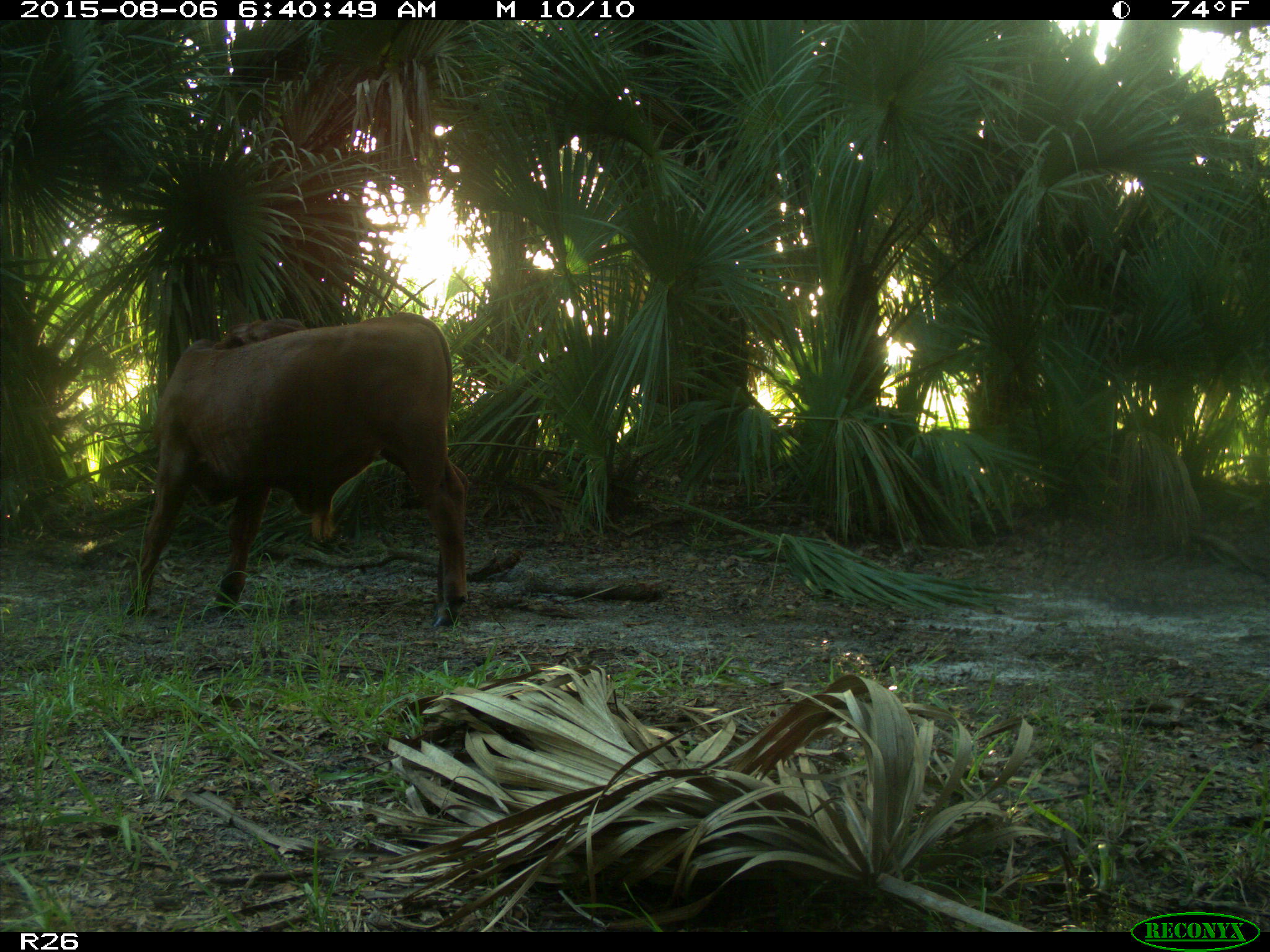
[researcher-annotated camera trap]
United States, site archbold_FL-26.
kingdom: Animalia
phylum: Chordata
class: Mammalia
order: Artiodactyla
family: Bovidae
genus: Bos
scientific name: Bos taurus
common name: domestic cow